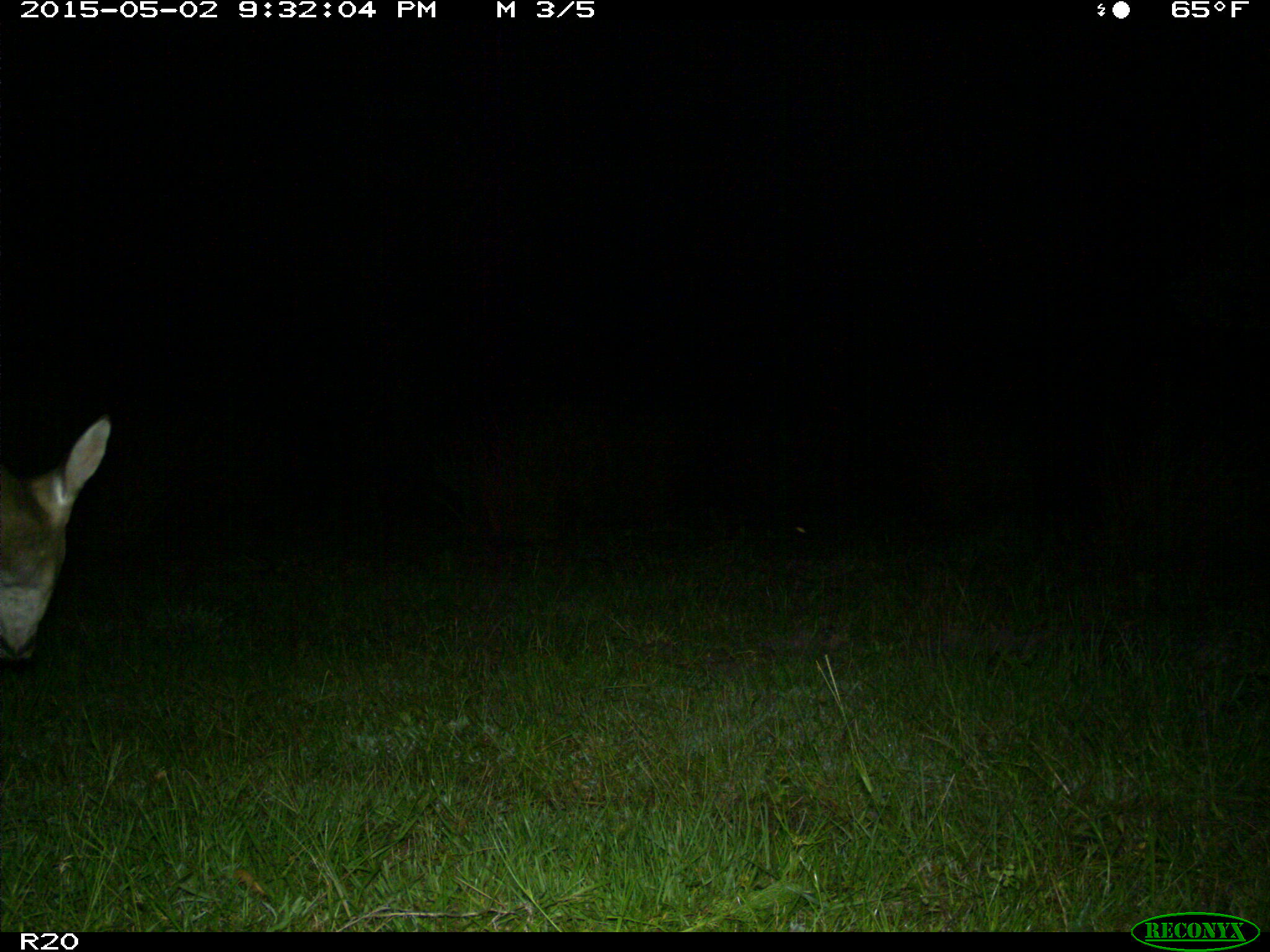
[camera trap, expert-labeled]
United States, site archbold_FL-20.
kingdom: Animalia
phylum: Chordata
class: Mammalia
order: Artiodactyla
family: Cervidae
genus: Odocoileus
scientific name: Odocoileus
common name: deer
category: unidentified deer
Unidentified deer (deer) (Odocoileus).